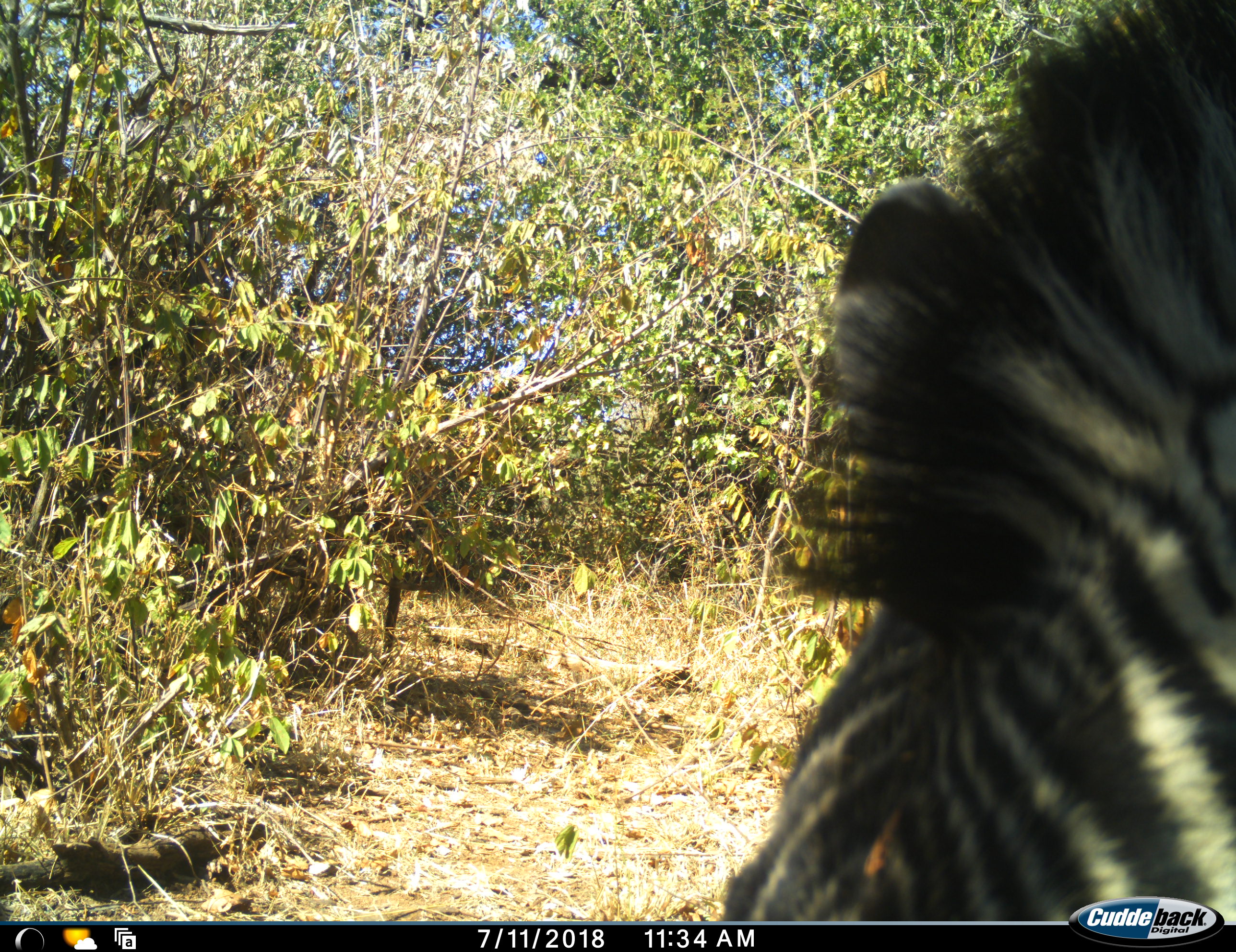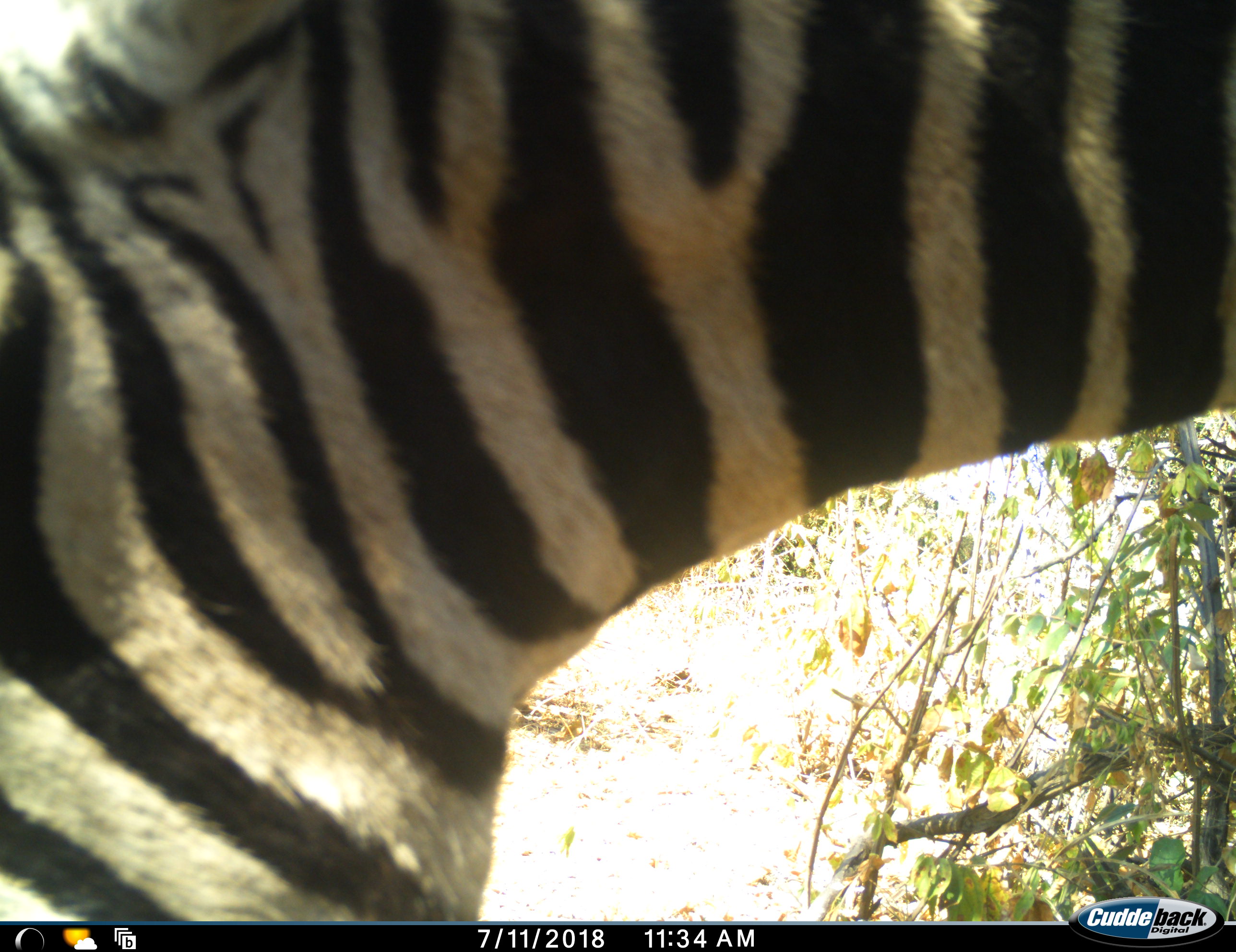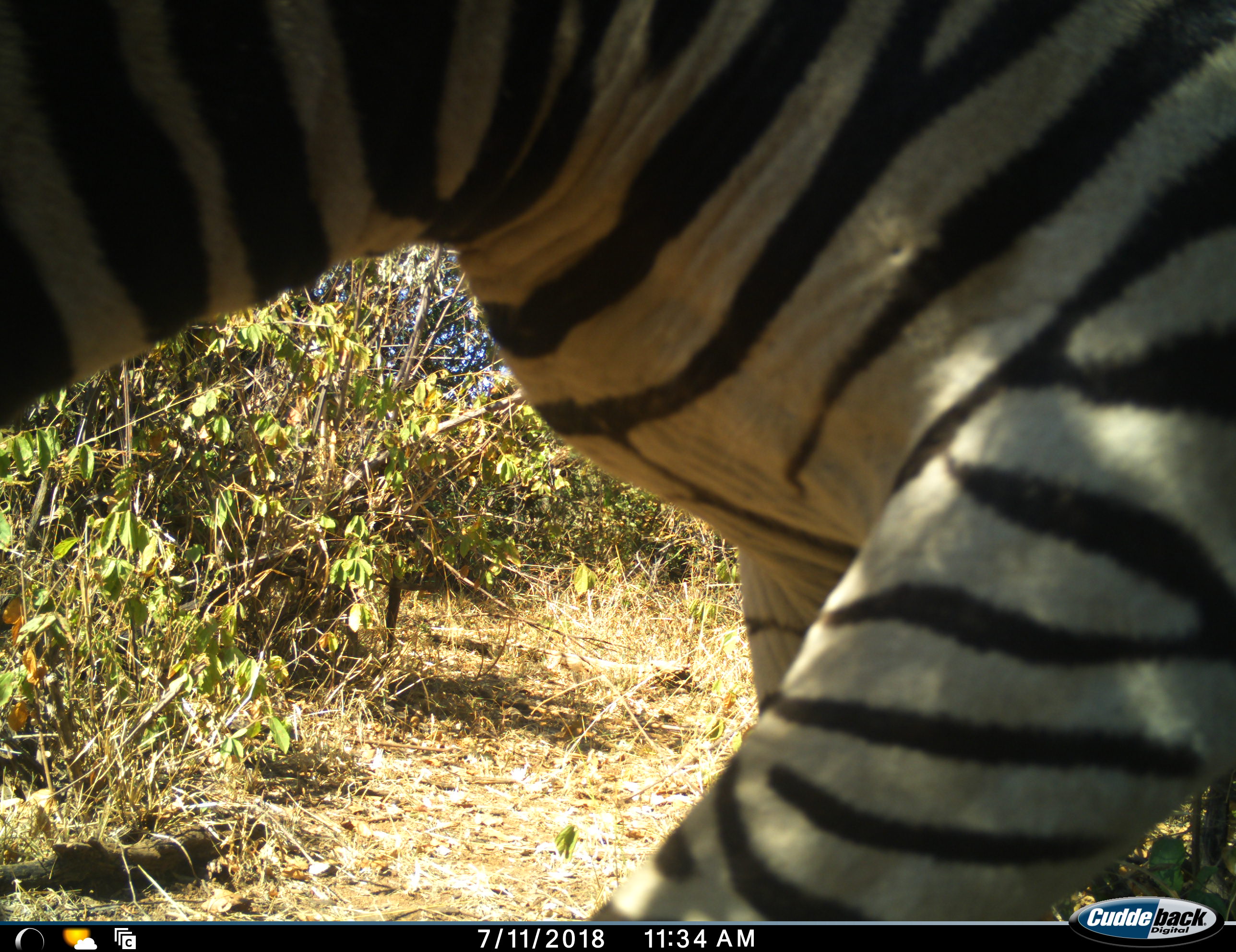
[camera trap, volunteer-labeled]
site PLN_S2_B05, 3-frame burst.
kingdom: Animalia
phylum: Chordata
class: Mammalia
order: Perissodactyla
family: Equidae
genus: Equus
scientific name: Equus quagga burchellii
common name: burchell's zebra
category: zebraburchells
Zebraburchells (burchell's zebra) (Equus quagga burchellii), count 1. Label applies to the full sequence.